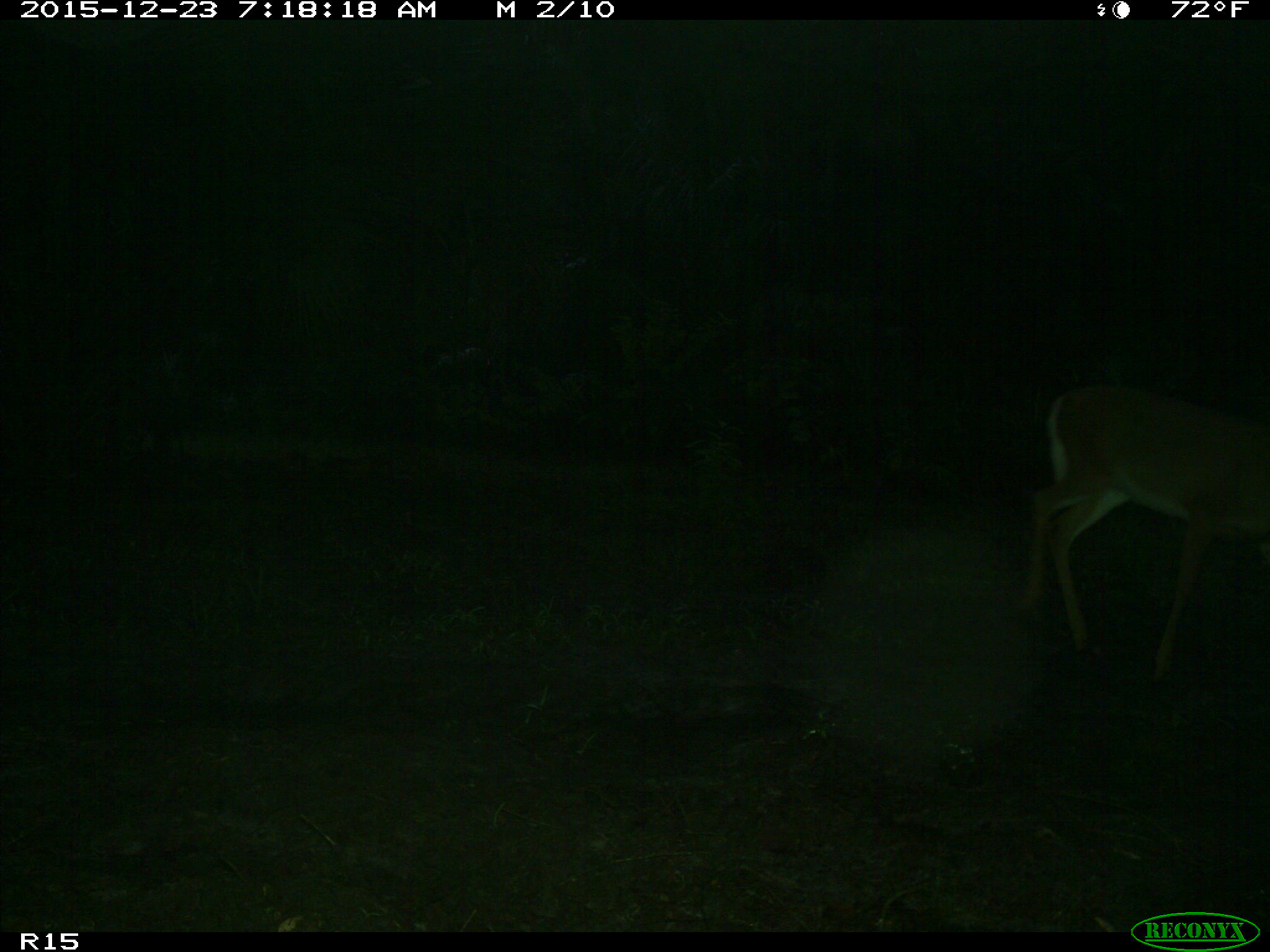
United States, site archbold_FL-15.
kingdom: Animalia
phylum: Chordata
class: Mammalia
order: Artiodactyla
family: Cervidae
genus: Odocoileus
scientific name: Odocoileus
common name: deer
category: unidentified deer